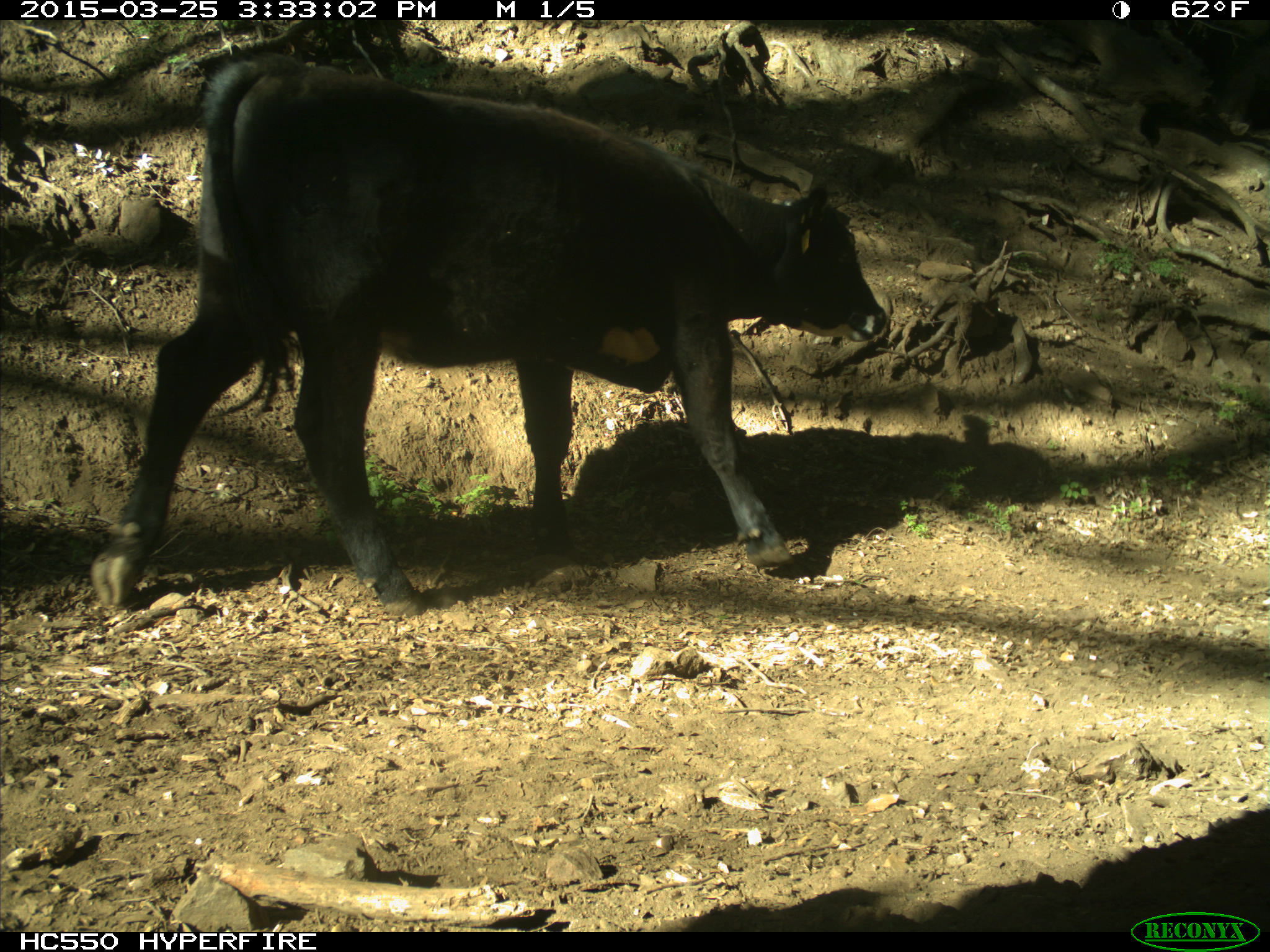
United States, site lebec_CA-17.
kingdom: Animalia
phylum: Chordata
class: Mammalia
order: Artiodactyla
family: Bovidae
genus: Bos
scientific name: Bos taurus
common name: domestic cow